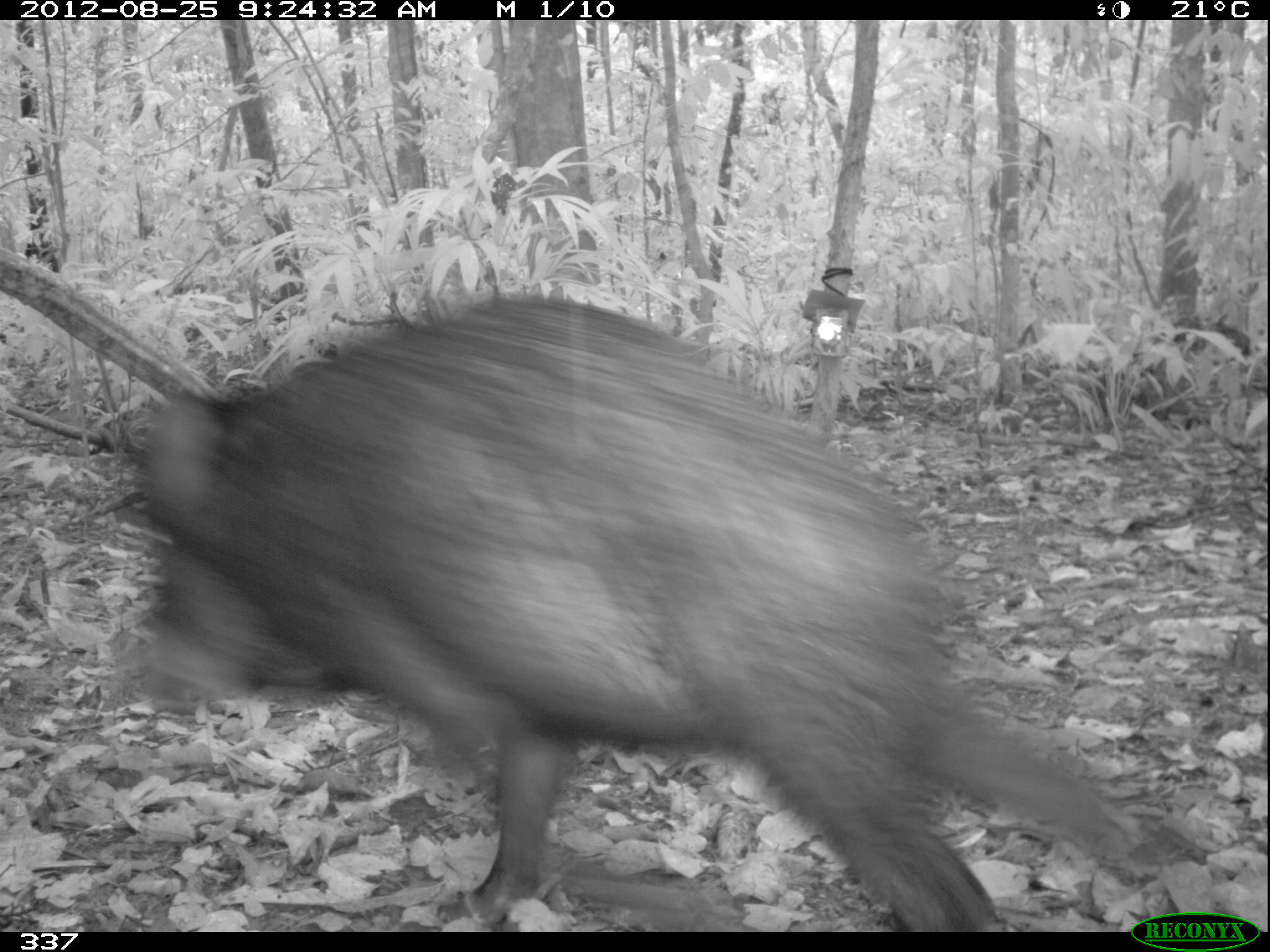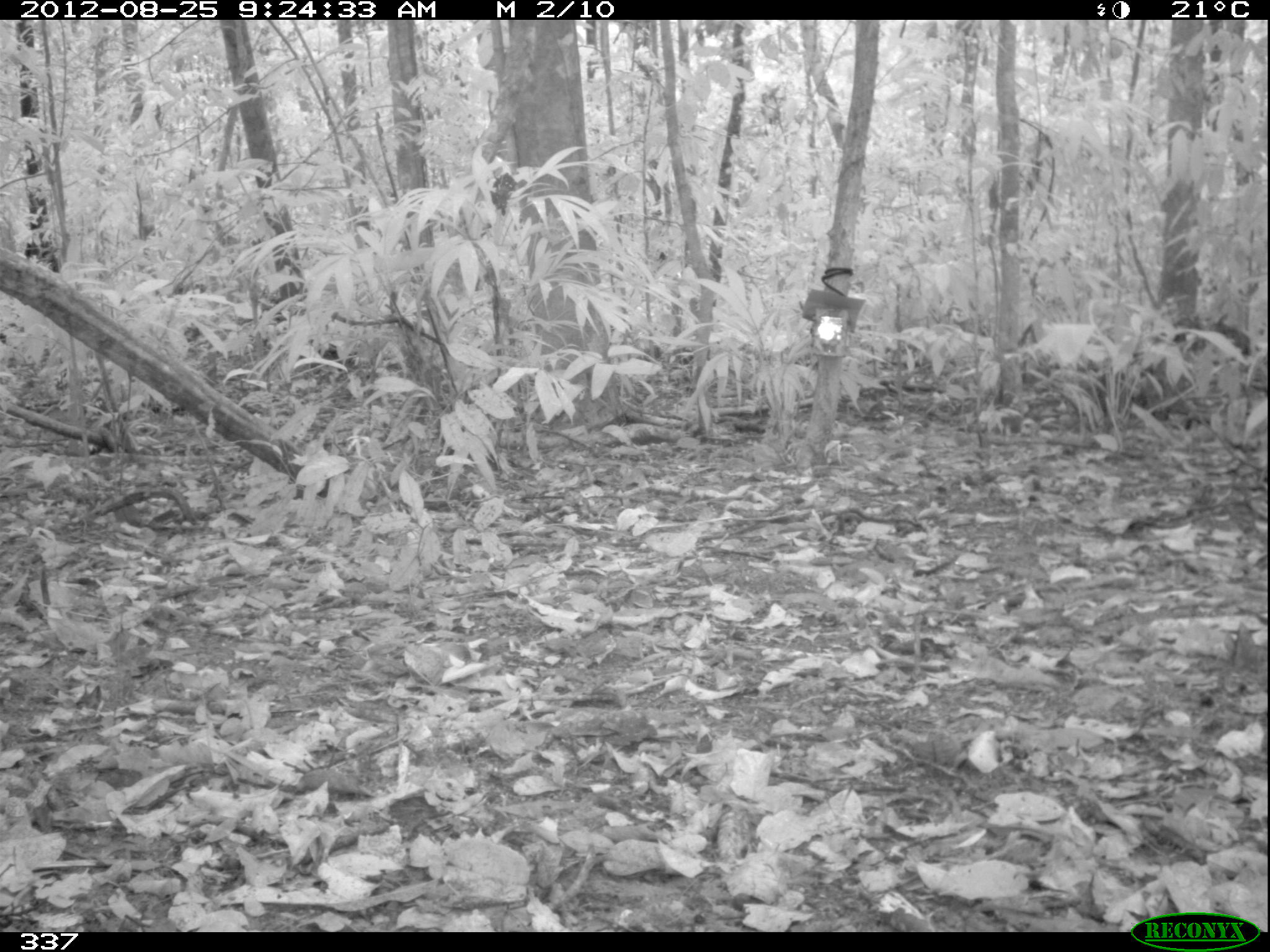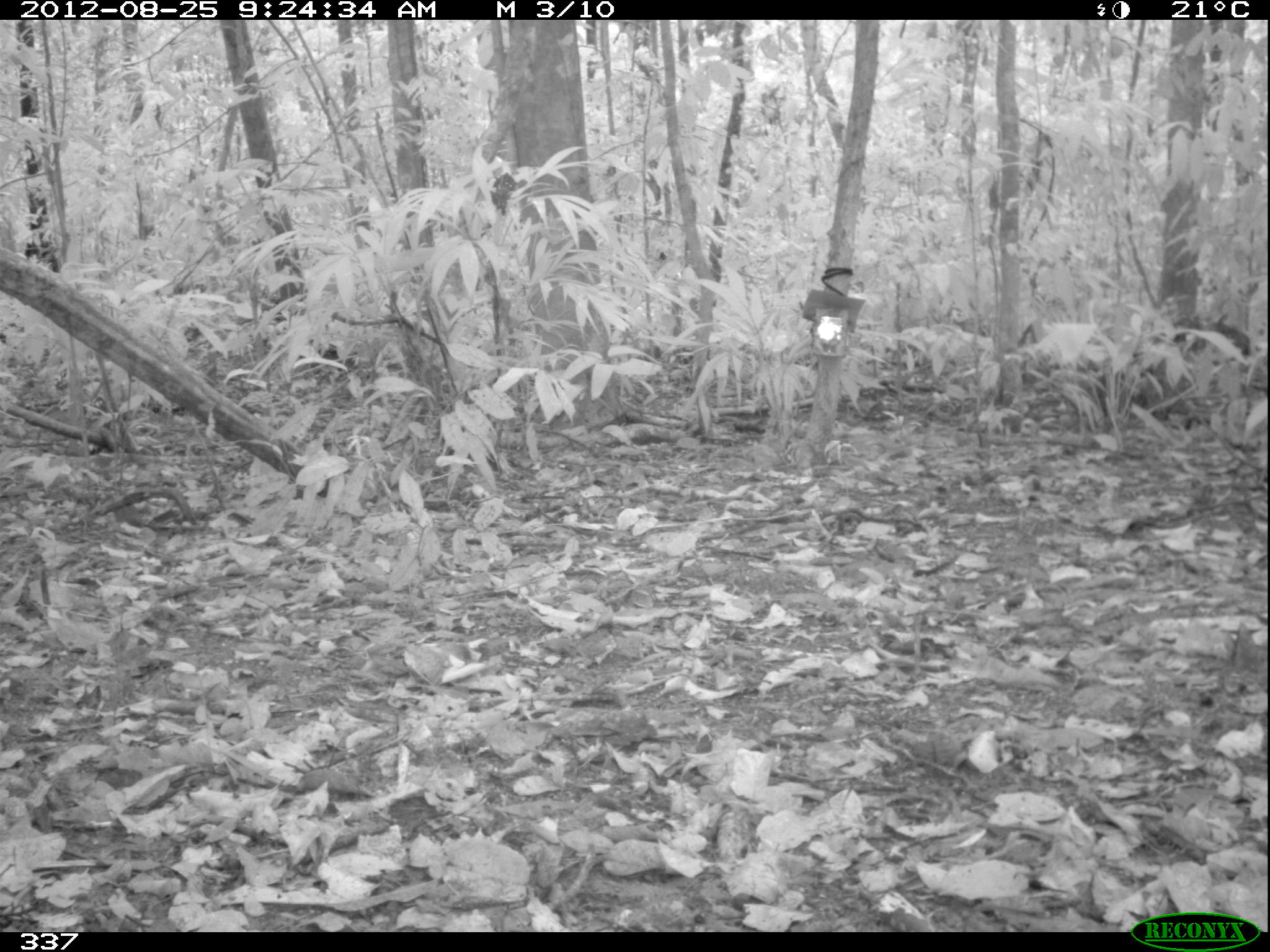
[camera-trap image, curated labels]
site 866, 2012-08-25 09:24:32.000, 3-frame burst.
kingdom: Animalia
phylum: Chordata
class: Mammalia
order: Artiodactyla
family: Tayassuidae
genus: Tayassu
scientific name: Tayassu pecari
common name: white-lipped peccary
Tayassu pecari (white-lipped peccary).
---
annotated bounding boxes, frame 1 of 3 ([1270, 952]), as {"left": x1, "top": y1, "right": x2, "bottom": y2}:
tayassu pecari: {"left": 101, "top": 288, "right": 1155, "bottom": 932}